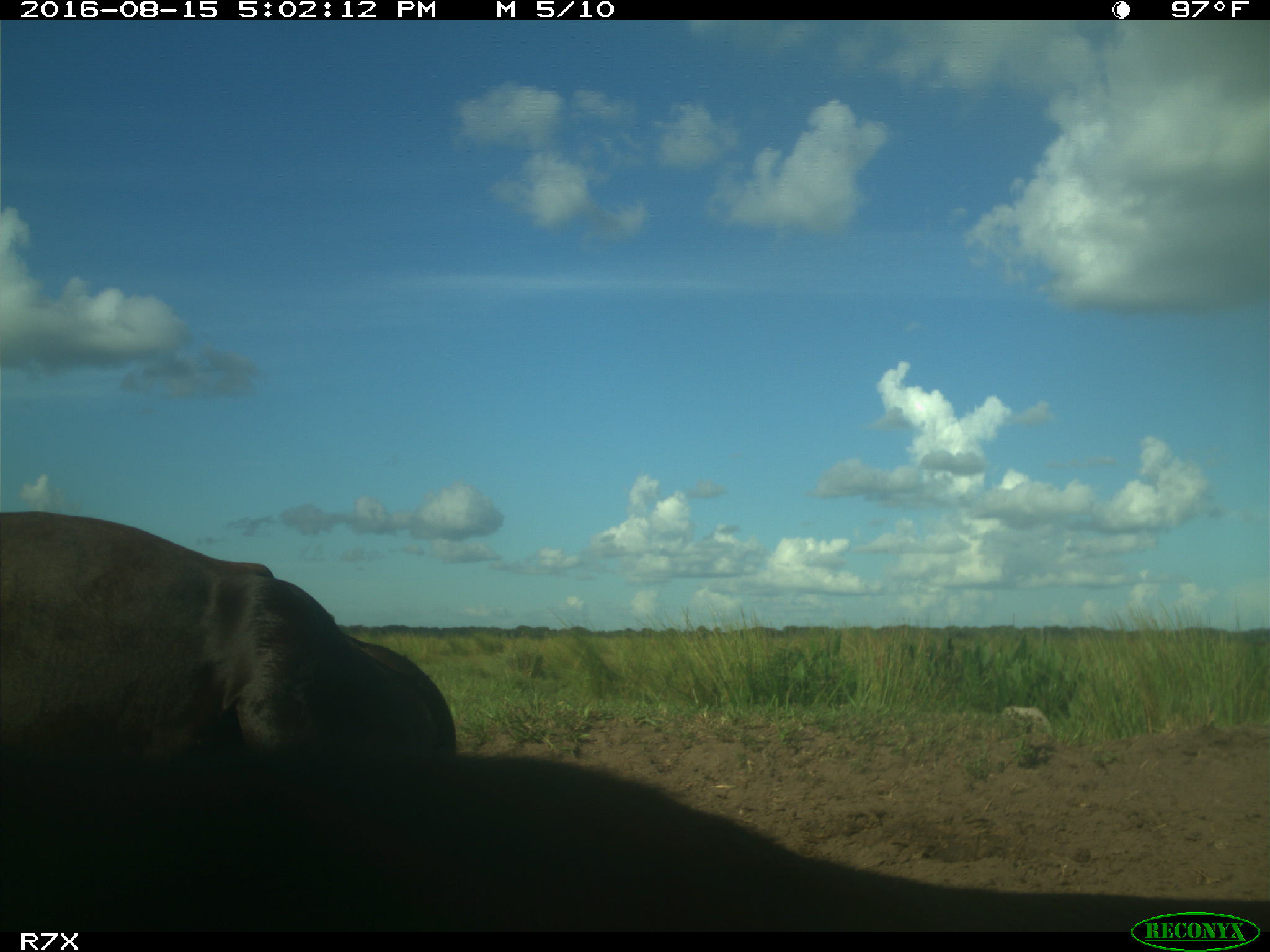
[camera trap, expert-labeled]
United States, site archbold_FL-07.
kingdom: Animalia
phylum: Chordata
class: Mammalia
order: Artiodactyla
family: Bovidae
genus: Bos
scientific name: Bos taurus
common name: domestic cow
Bos taurus (domestic cow).